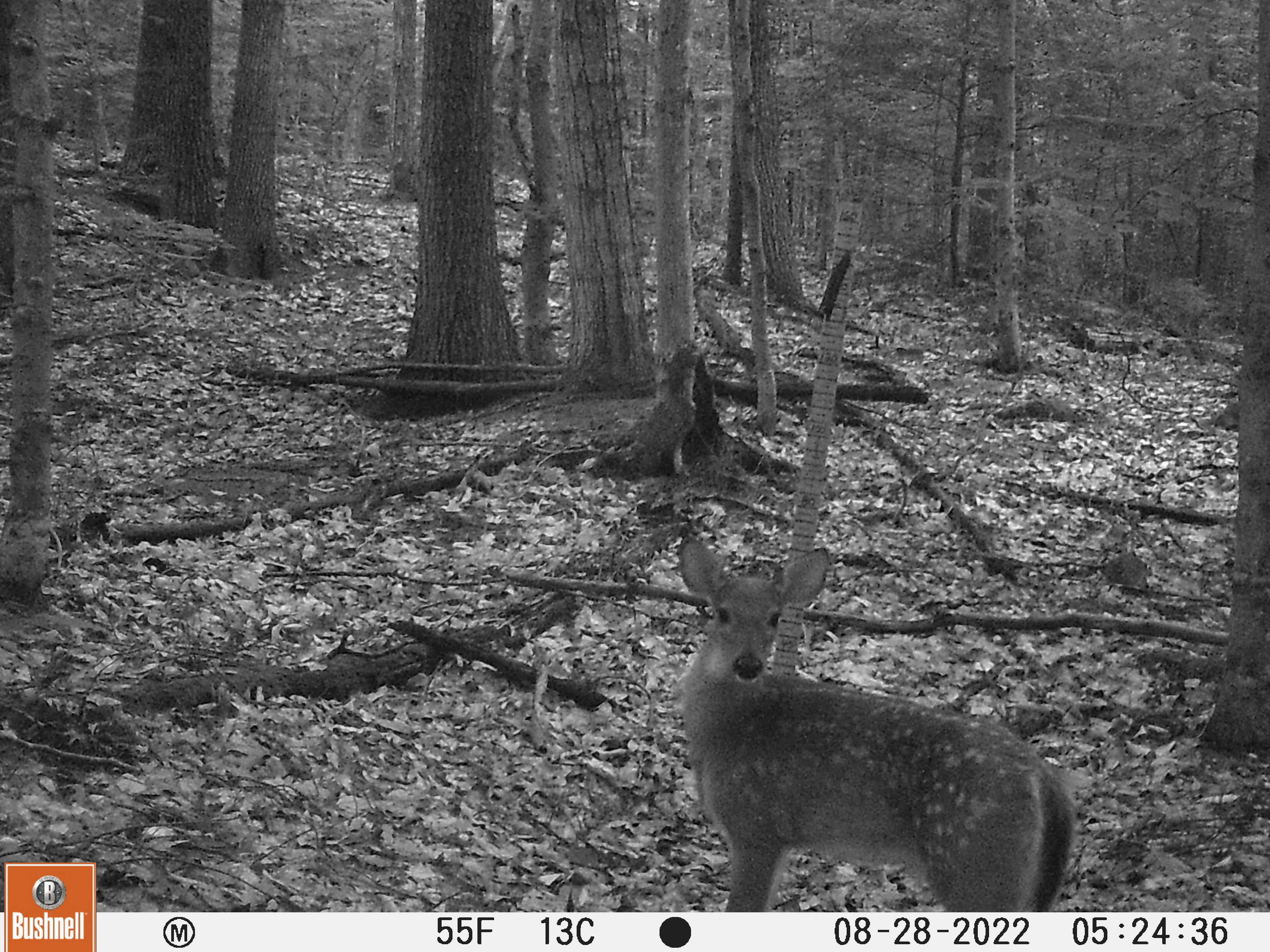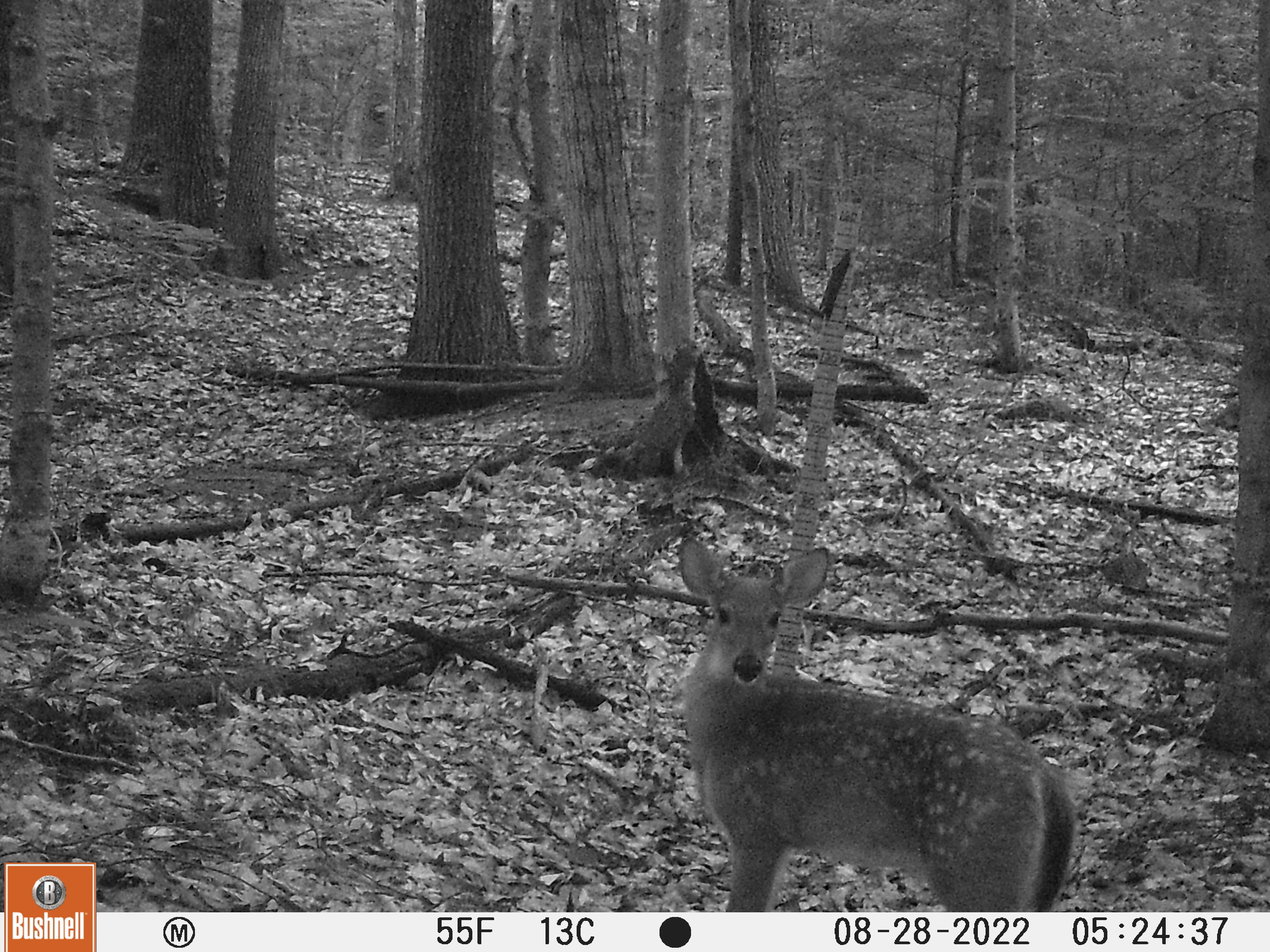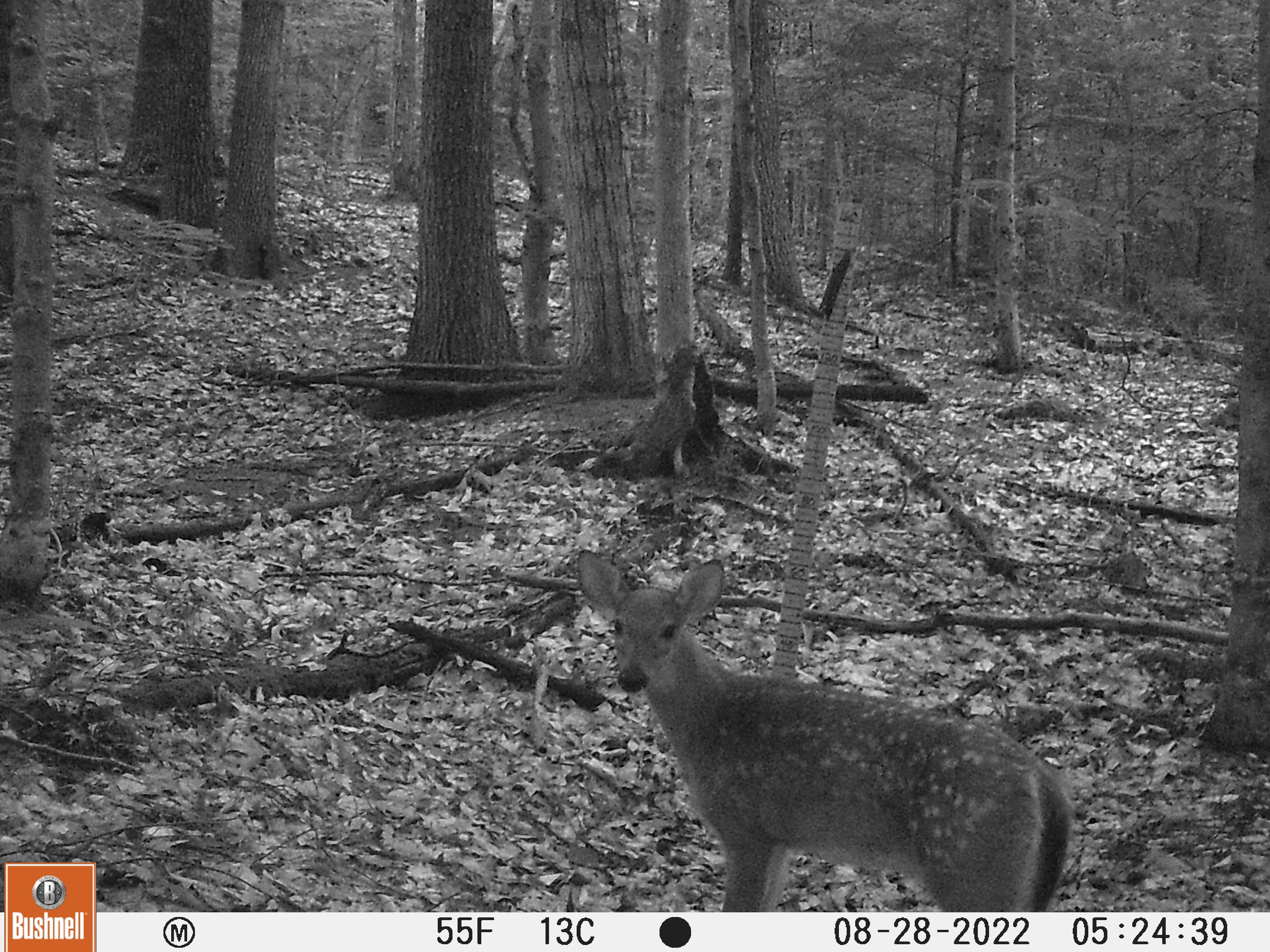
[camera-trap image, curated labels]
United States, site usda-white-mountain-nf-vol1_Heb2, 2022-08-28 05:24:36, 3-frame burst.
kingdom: Animalia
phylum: Chordata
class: Mammalia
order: Artiodactyla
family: Cervidae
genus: Odocoileus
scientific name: Odocoileus virginianus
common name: white-tailed deer